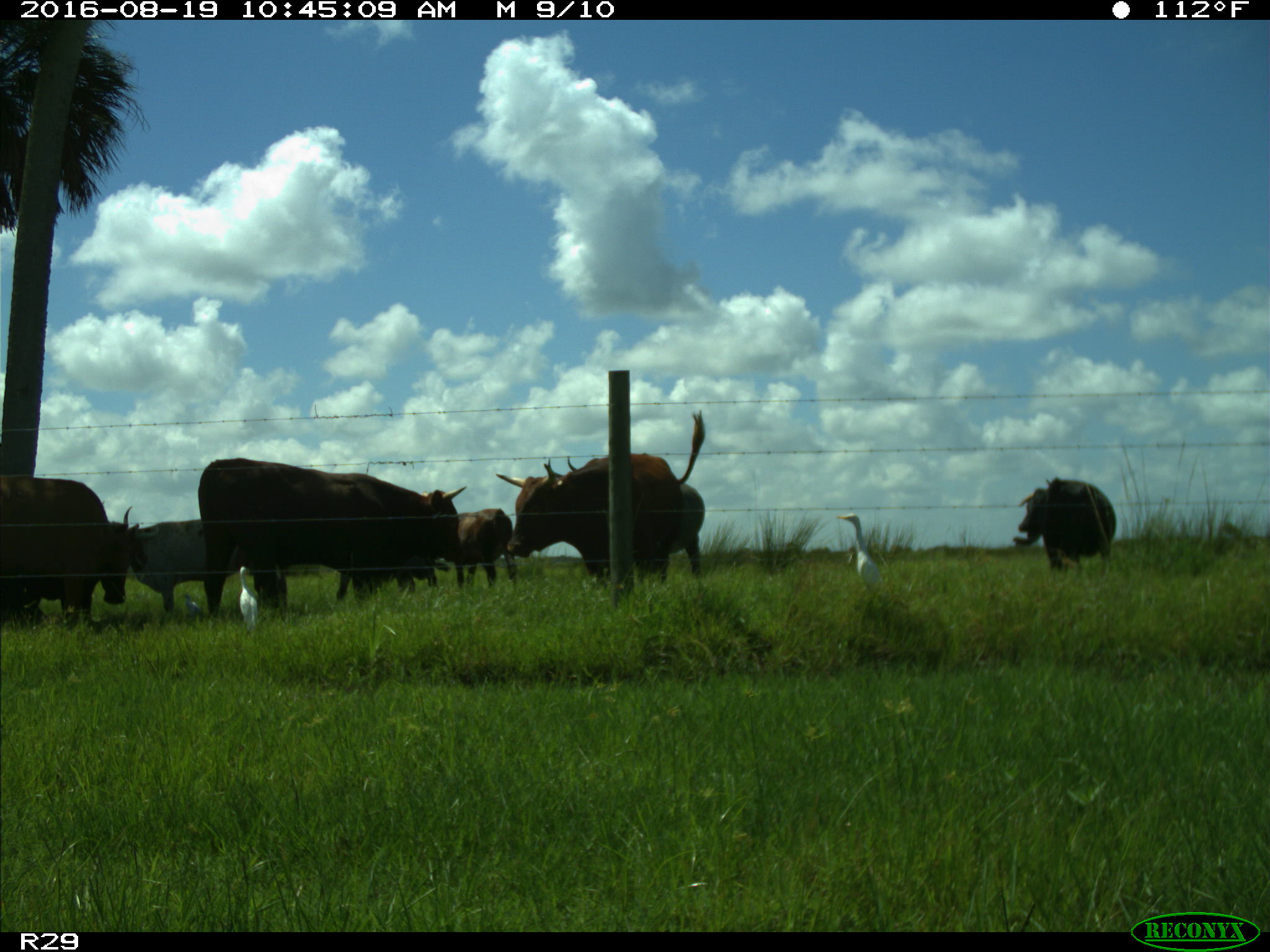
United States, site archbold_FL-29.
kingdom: Animalia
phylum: Chordata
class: Mammalia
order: Artiodactyla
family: Bovidae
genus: Bos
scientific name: Bos taurus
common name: domestic cow